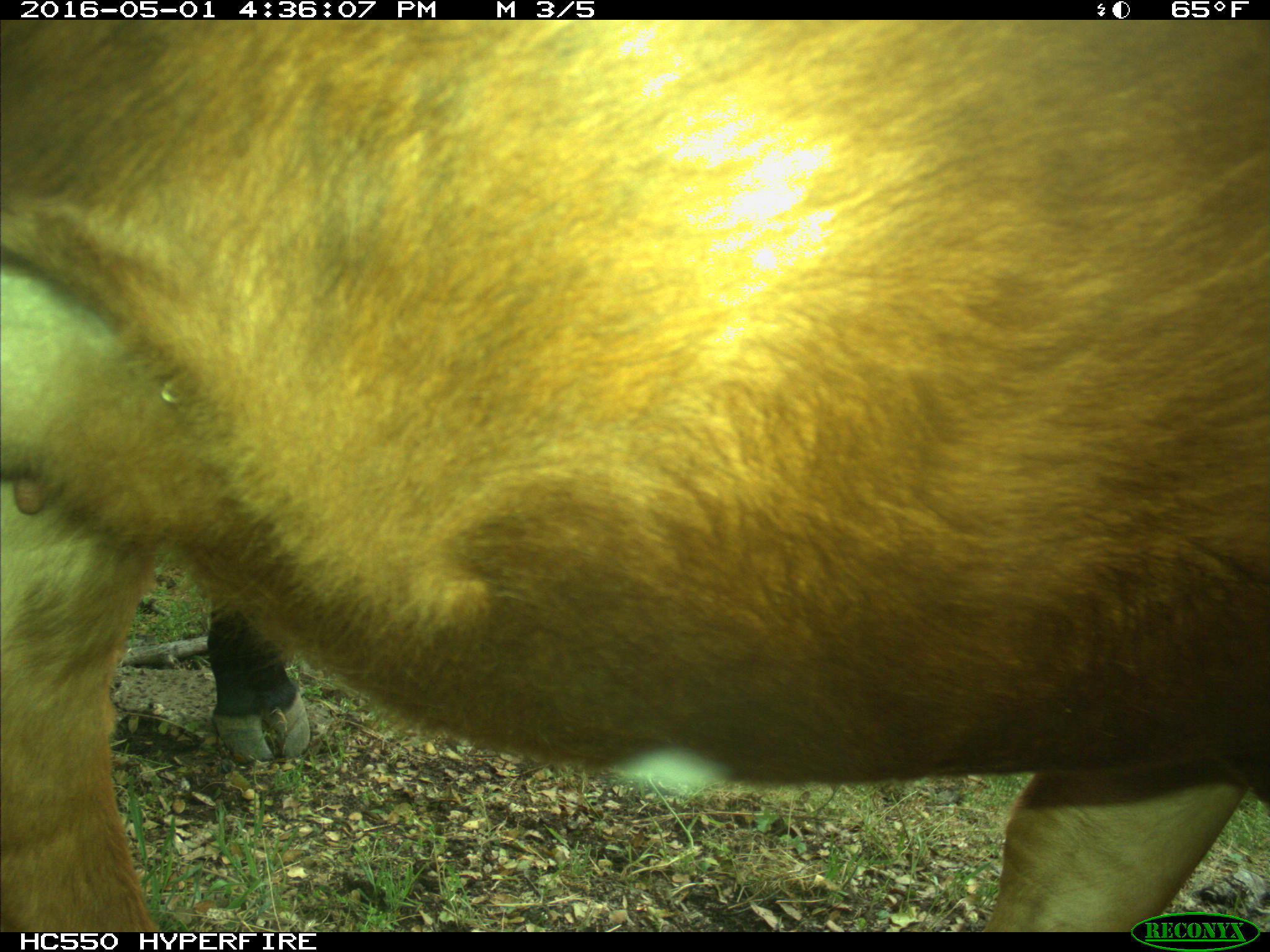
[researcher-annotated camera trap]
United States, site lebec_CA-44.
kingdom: Animalia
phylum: Chordata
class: Mammalia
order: Artiodactyla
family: Bovidae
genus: Bos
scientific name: Bos taurus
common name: domestic cow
Bos taurus (domestic cow).